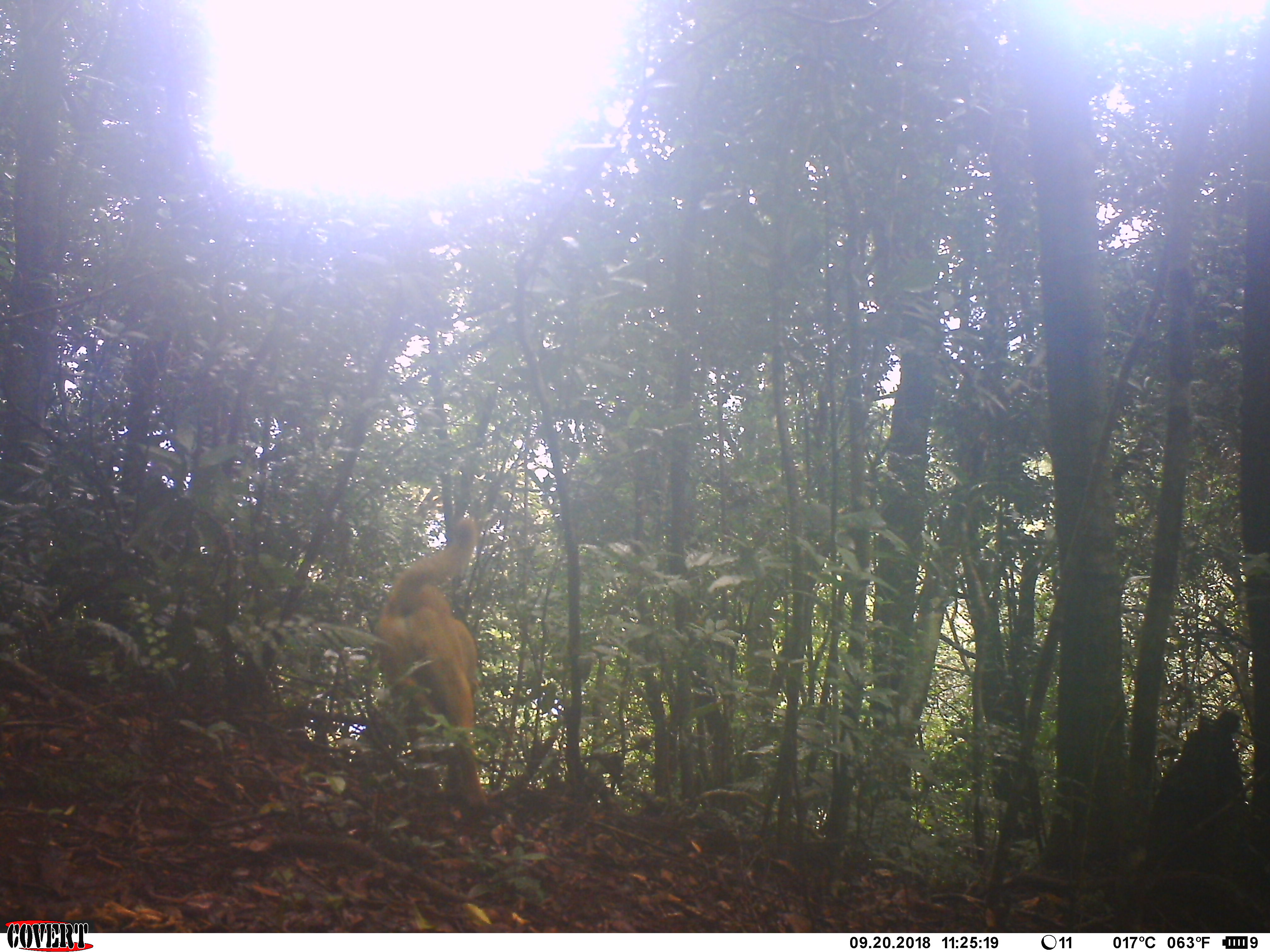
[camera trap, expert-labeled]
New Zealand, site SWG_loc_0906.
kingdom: Animalia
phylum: Chordata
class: Mammalia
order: Carnivora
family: Canidae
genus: Canis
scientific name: Canis familiaris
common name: domestic dog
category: dog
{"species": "dog (domestic dog) (Canis familiaris)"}